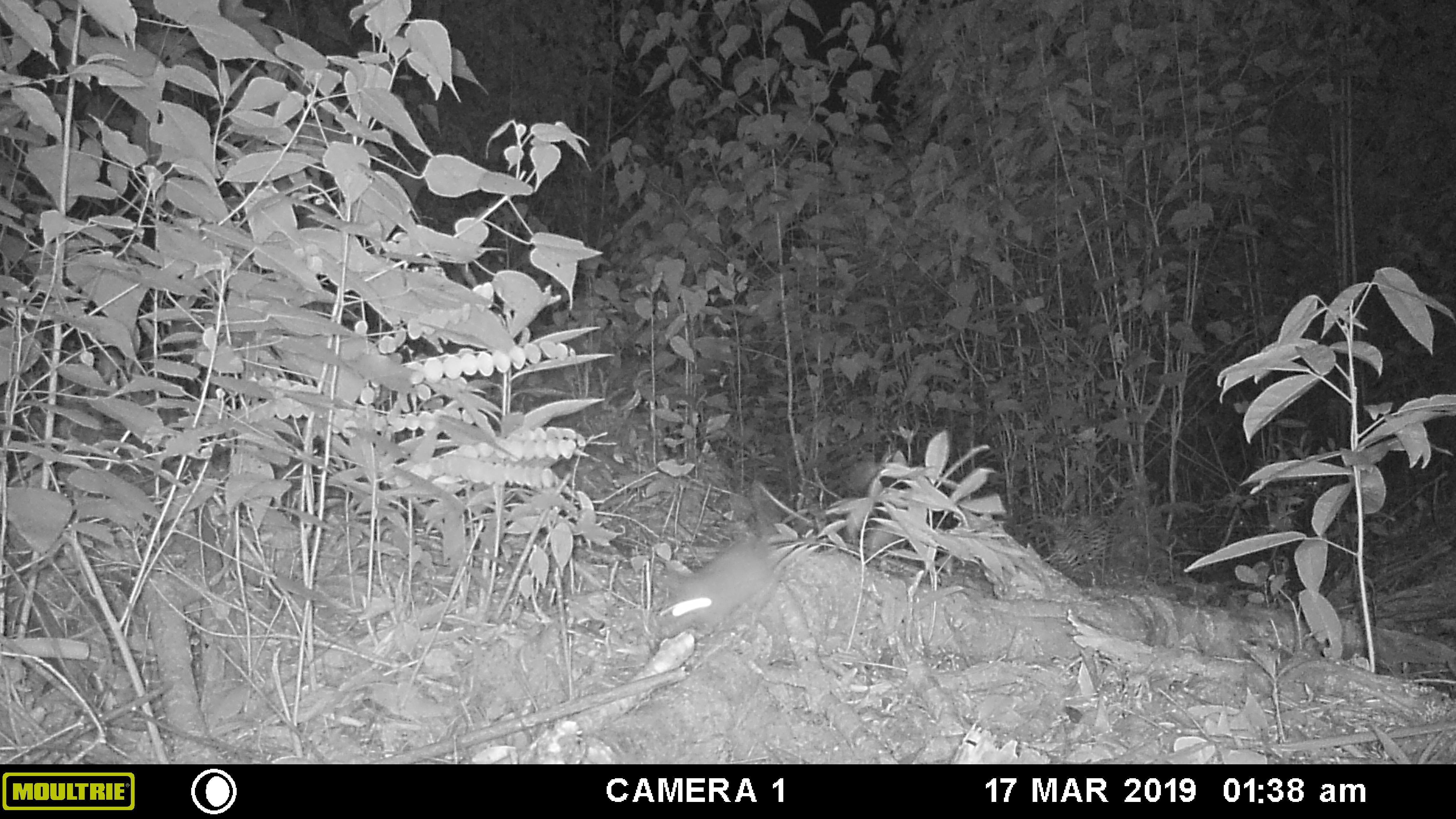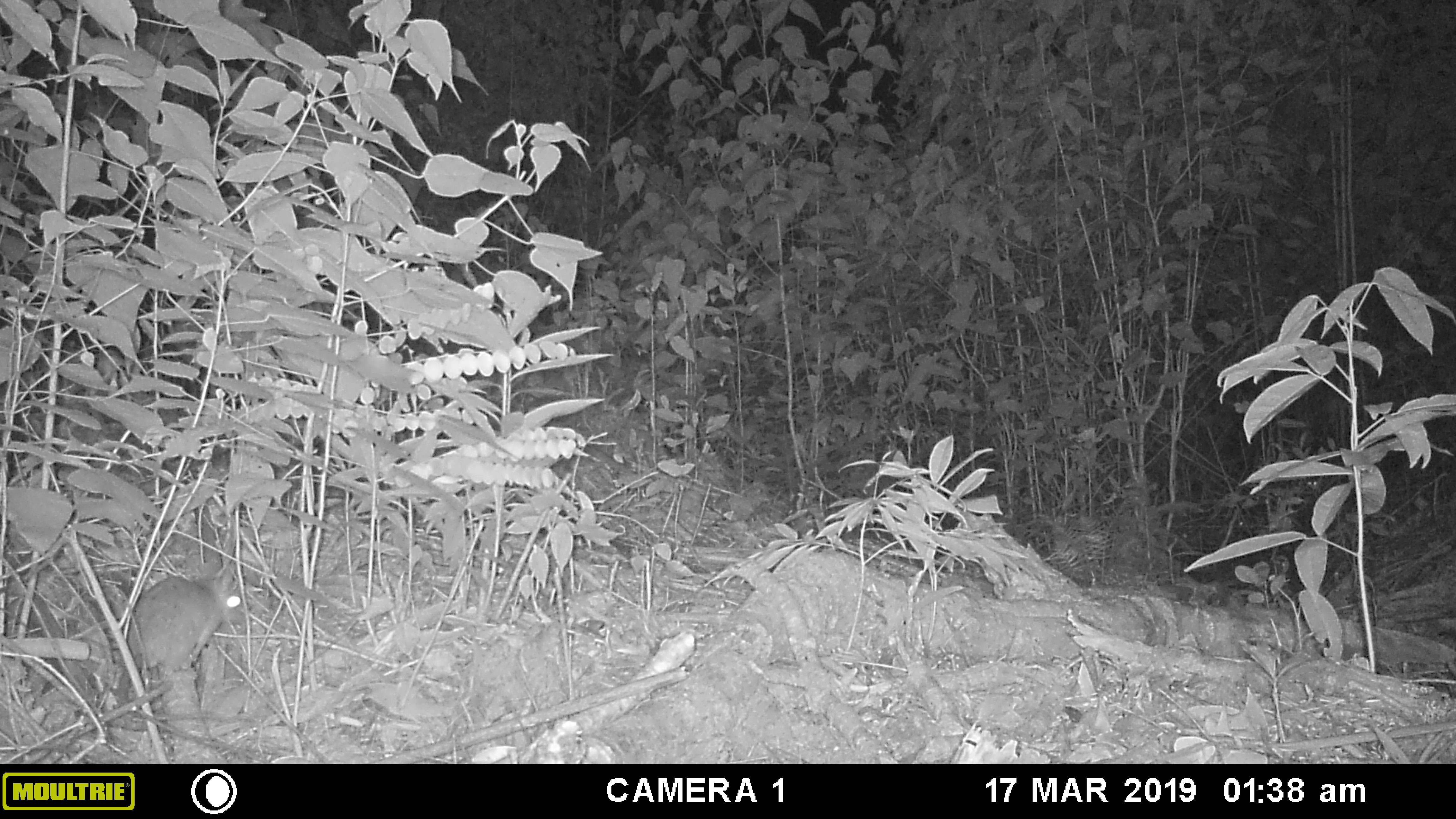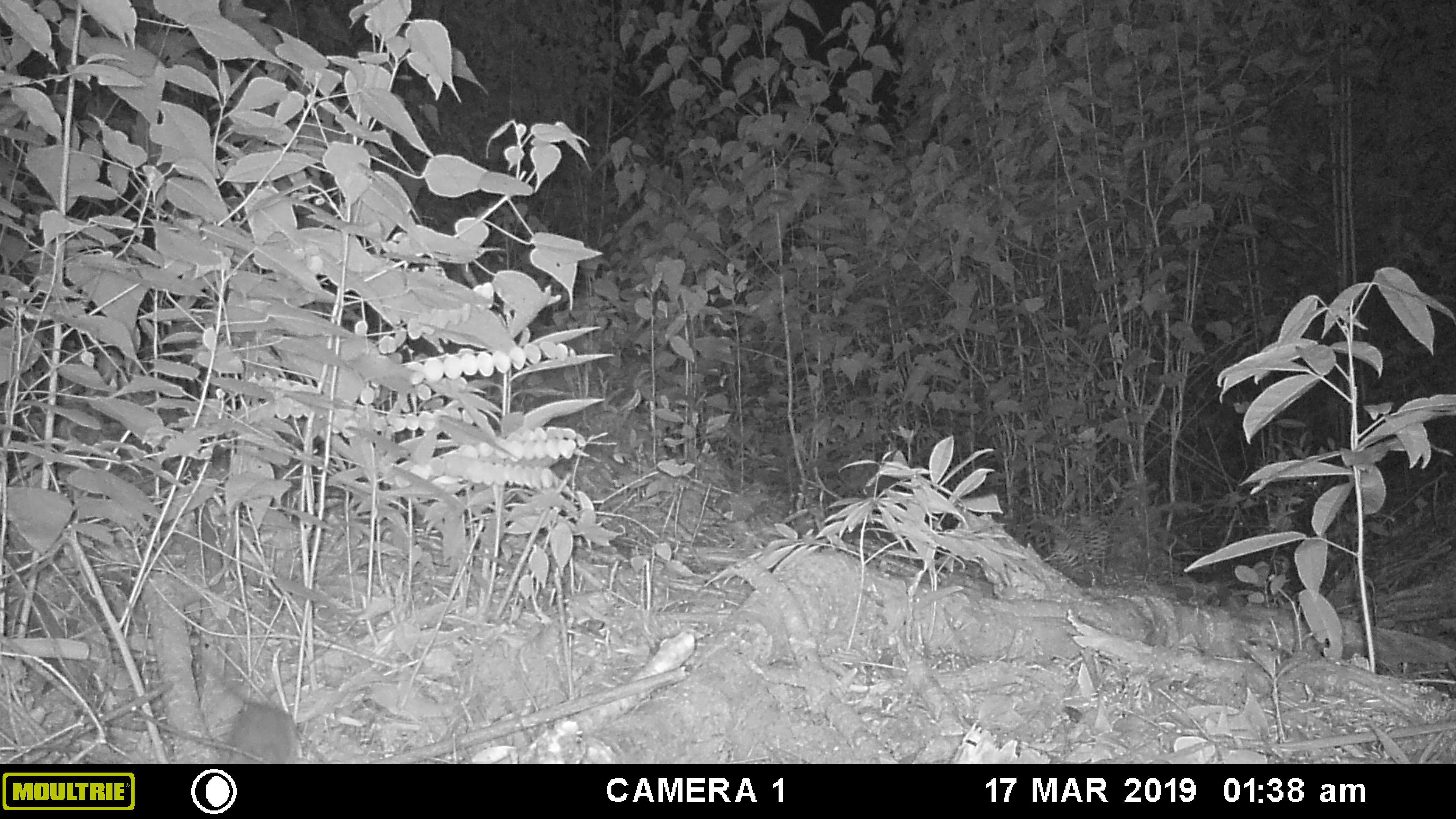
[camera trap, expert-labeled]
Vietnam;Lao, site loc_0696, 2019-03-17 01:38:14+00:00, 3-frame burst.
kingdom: Animalia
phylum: Chordata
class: Mammalia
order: Rodentia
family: Muridae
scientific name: Muridae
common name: old-world mice and rats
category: unidentified murid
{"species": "unidentified murid (old-world mice and rats) (Muridae)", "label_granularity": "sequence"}